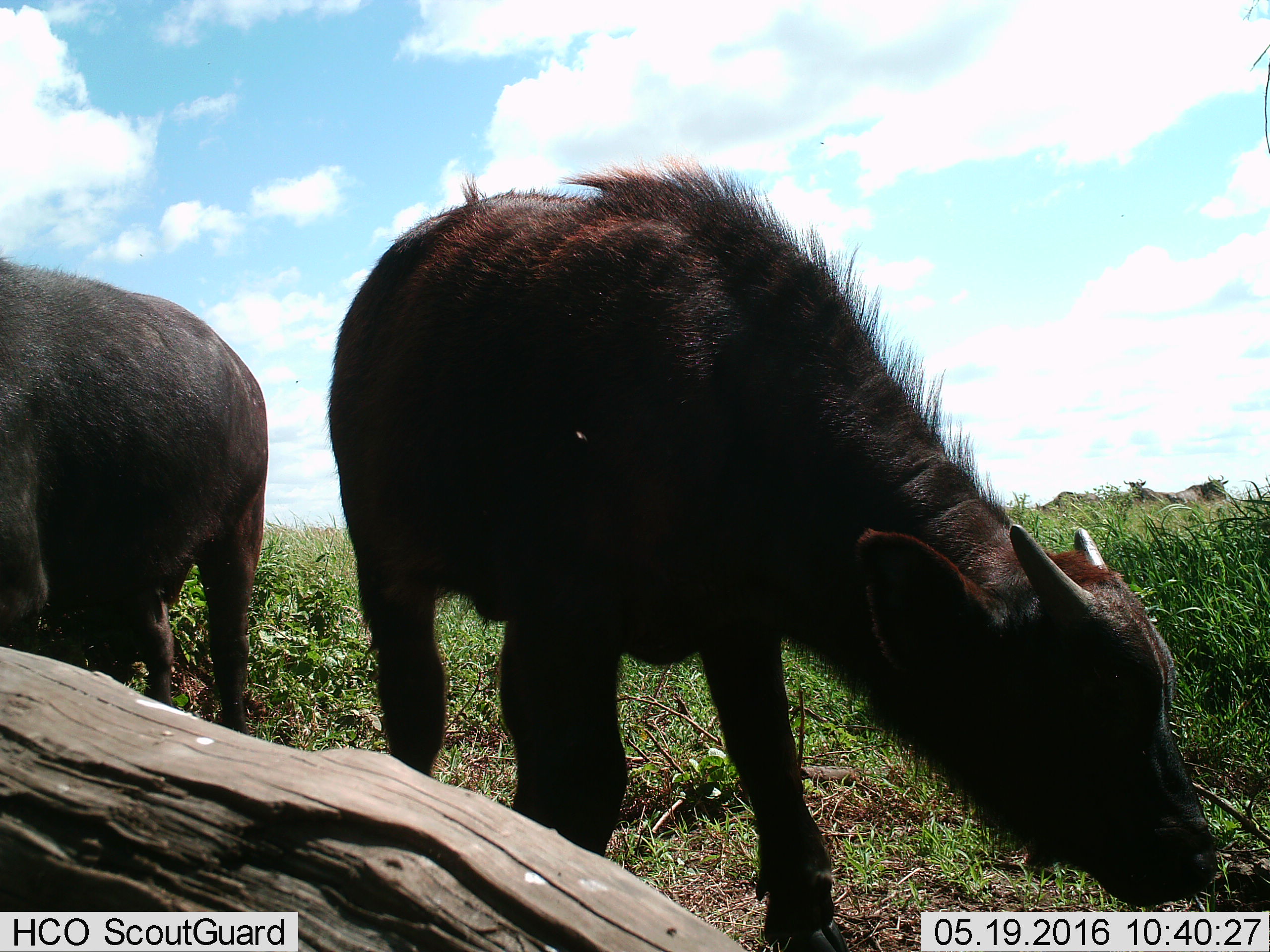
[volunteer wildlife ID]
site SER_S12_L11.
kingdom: Animalia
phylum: Chordata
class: Mammalia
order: Artiodactyla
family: Bovidae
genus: Syncerus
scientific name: Syncerus caffer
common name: african buffalo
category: buffalo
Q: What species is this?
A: Buffalo (african buffalo) (Syncerus caffer).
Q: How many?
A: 2.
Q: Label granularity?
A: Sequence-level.